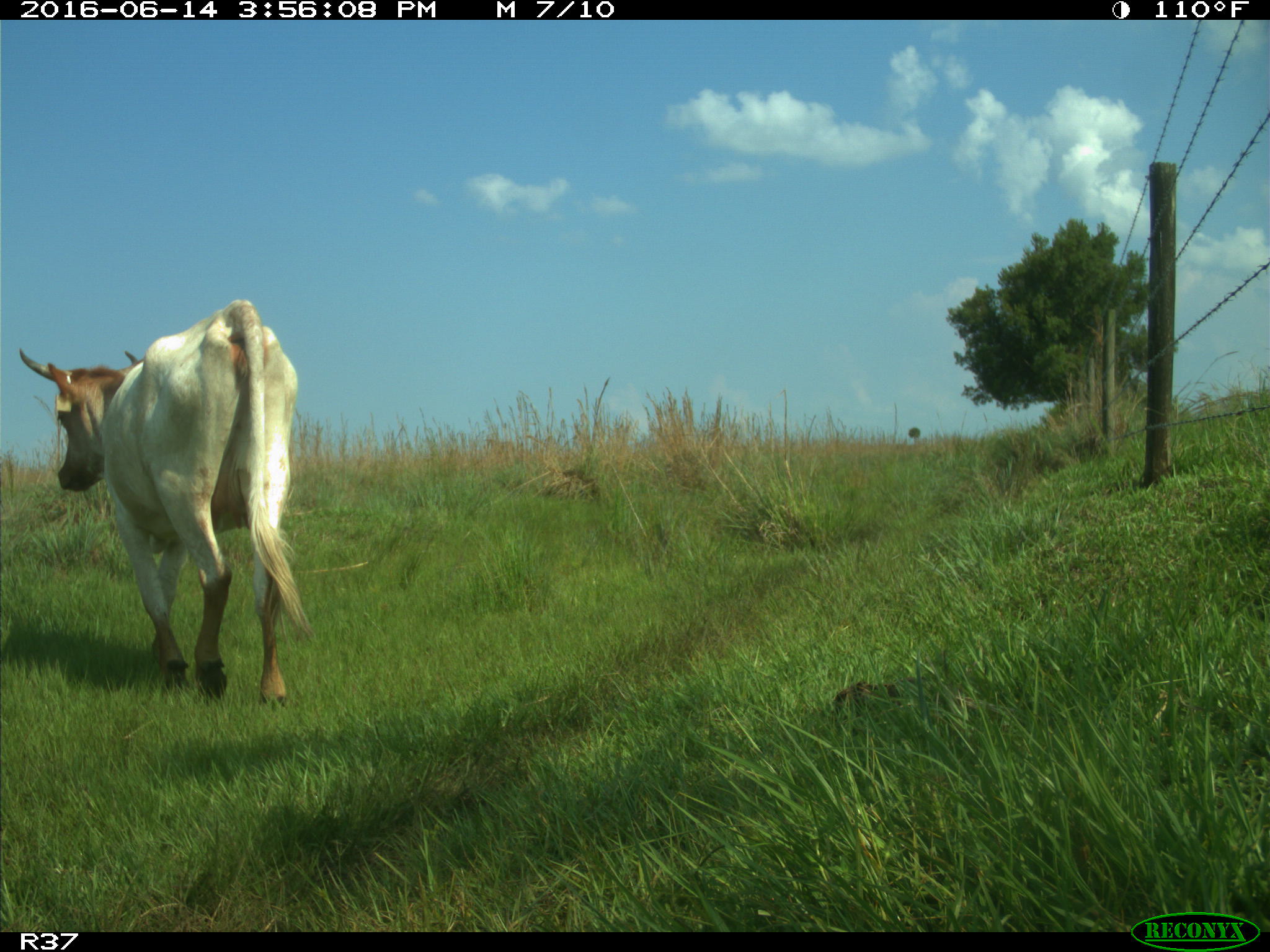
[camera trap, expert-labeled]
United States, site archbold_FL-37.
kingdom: Animalia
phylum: Chordata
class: Mammalia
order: Artiodactyla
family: Bovidae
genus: Bos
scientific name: Bos taurus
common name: domestic cow